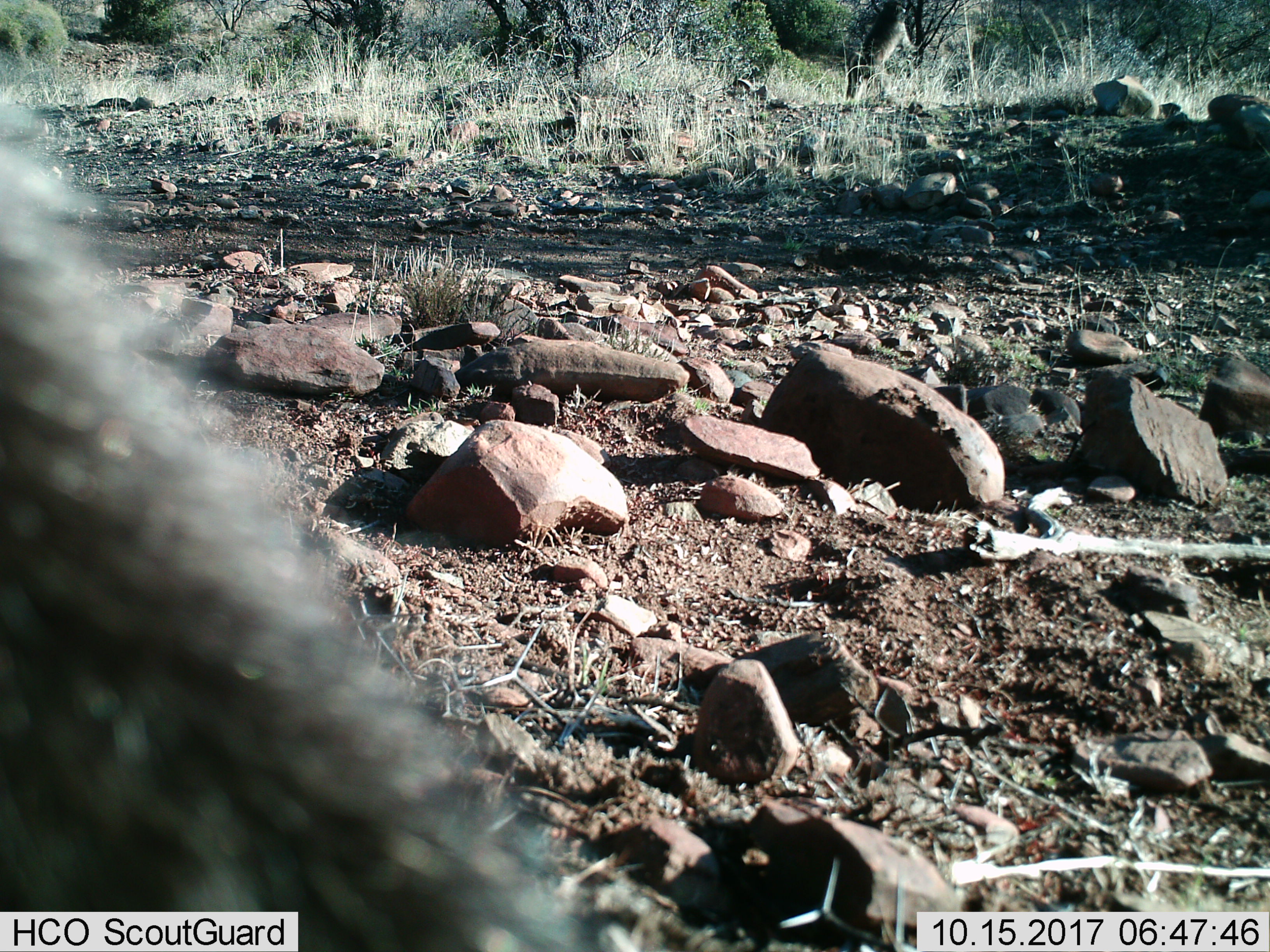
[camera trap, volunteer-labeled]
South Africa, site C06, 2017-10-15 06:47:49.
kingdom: Animalia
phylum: Chordata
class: Mammalia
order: Primates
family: Cercopithecidae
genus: Papio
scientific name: Papio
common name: baboon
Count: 2.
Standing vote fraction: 33%.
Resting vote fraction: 0%.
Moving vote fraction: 33%.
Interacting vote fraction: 0%.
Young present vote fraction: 0%.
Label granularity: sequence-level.